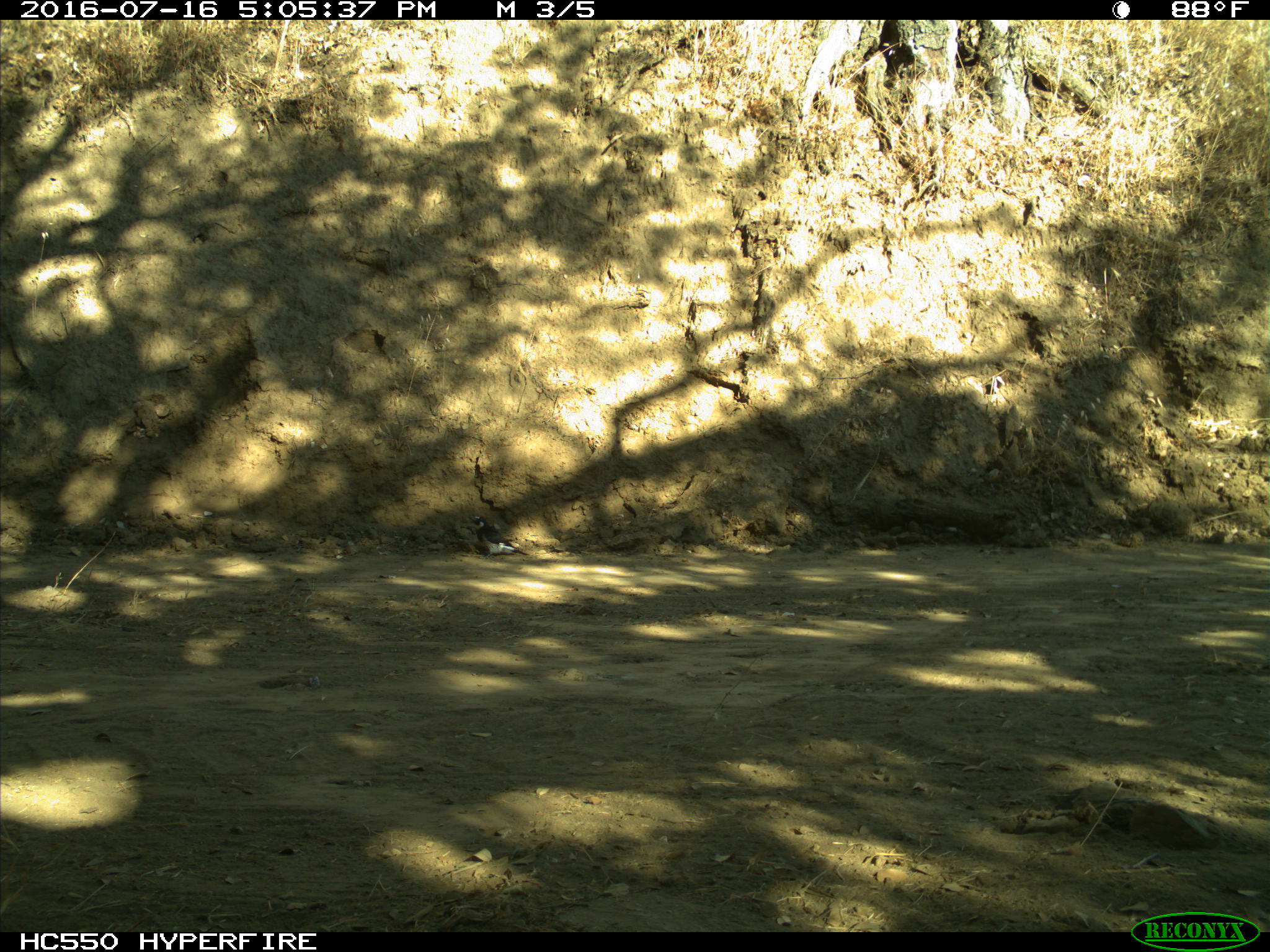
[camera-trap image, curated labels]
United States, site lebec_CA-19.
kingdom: Animalia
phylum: Chordata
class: Aves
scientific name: Aves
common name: birds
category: unidentified bird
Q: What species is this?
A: Unidentified bird (birds) (Aves).